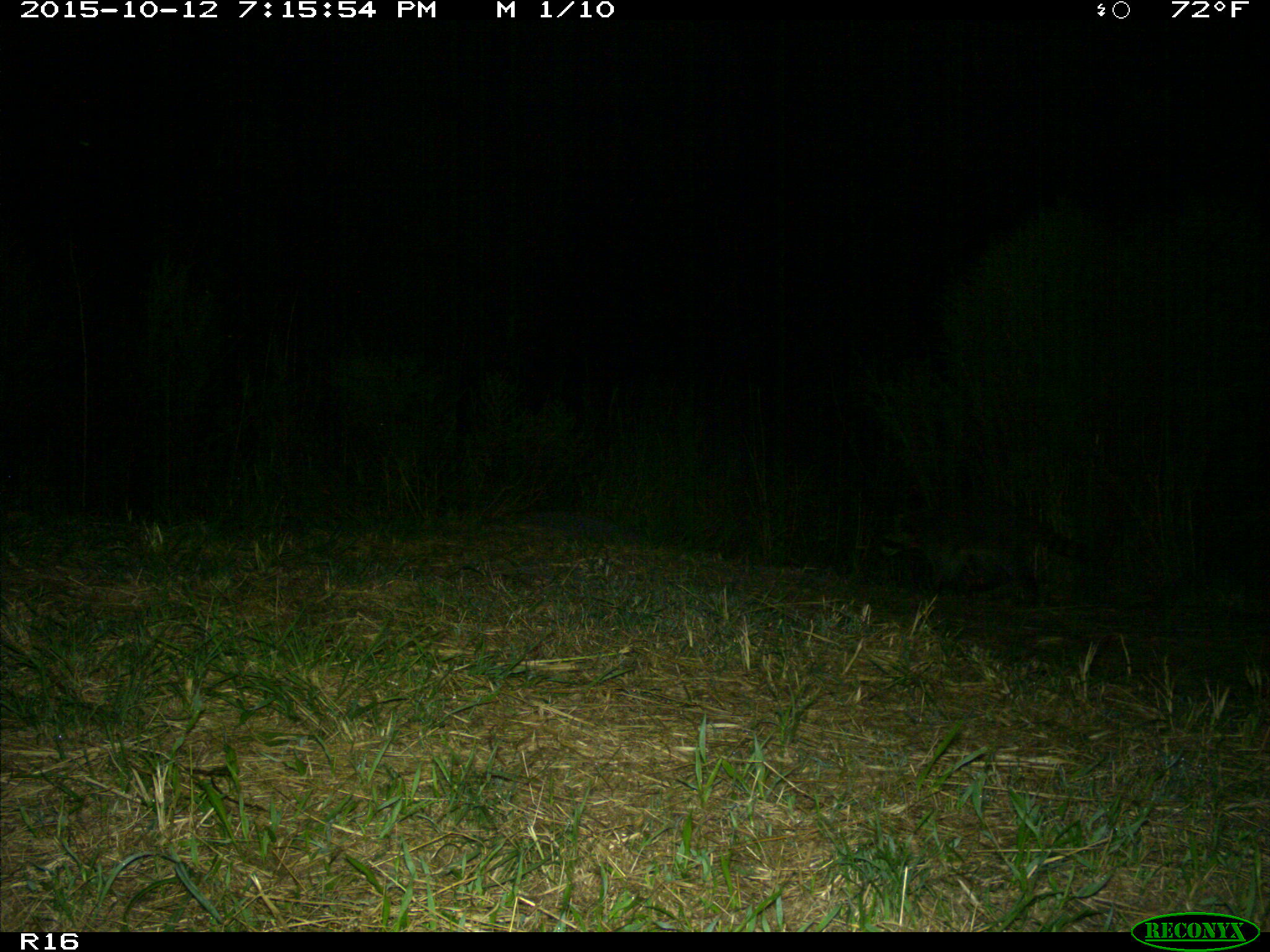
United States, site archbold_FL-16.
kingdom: Animalia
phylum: Chordata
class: Mammalia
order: Carnivora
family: Procyonidae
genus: Procyon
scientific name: Procyon lotor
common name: common raccoon